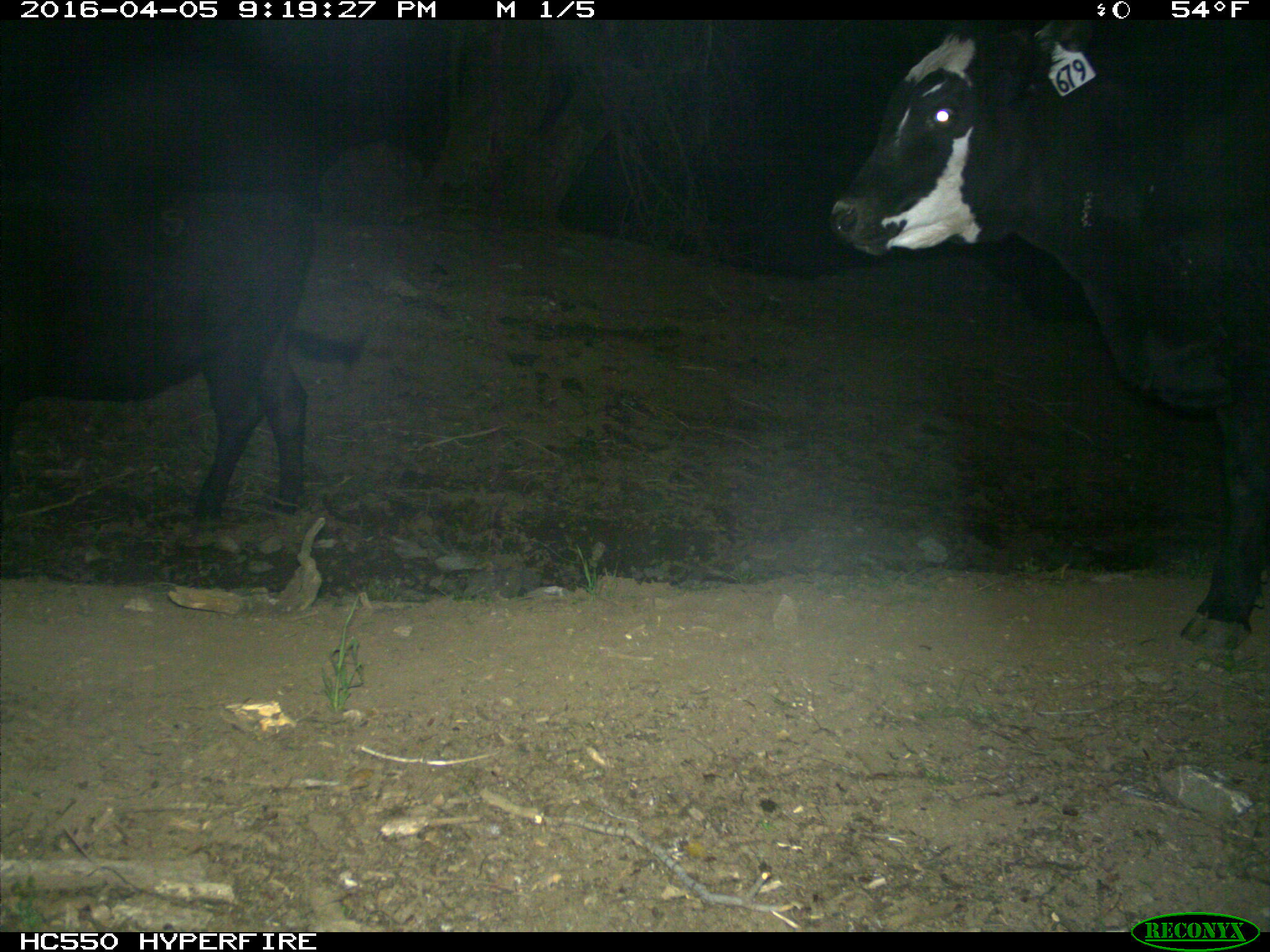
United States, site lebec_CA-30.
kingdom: Animalia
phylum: Chordata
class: Mammalia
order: Artiodactyla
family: Bovidae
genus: Bos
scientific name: Bos taurus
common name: domestic cow